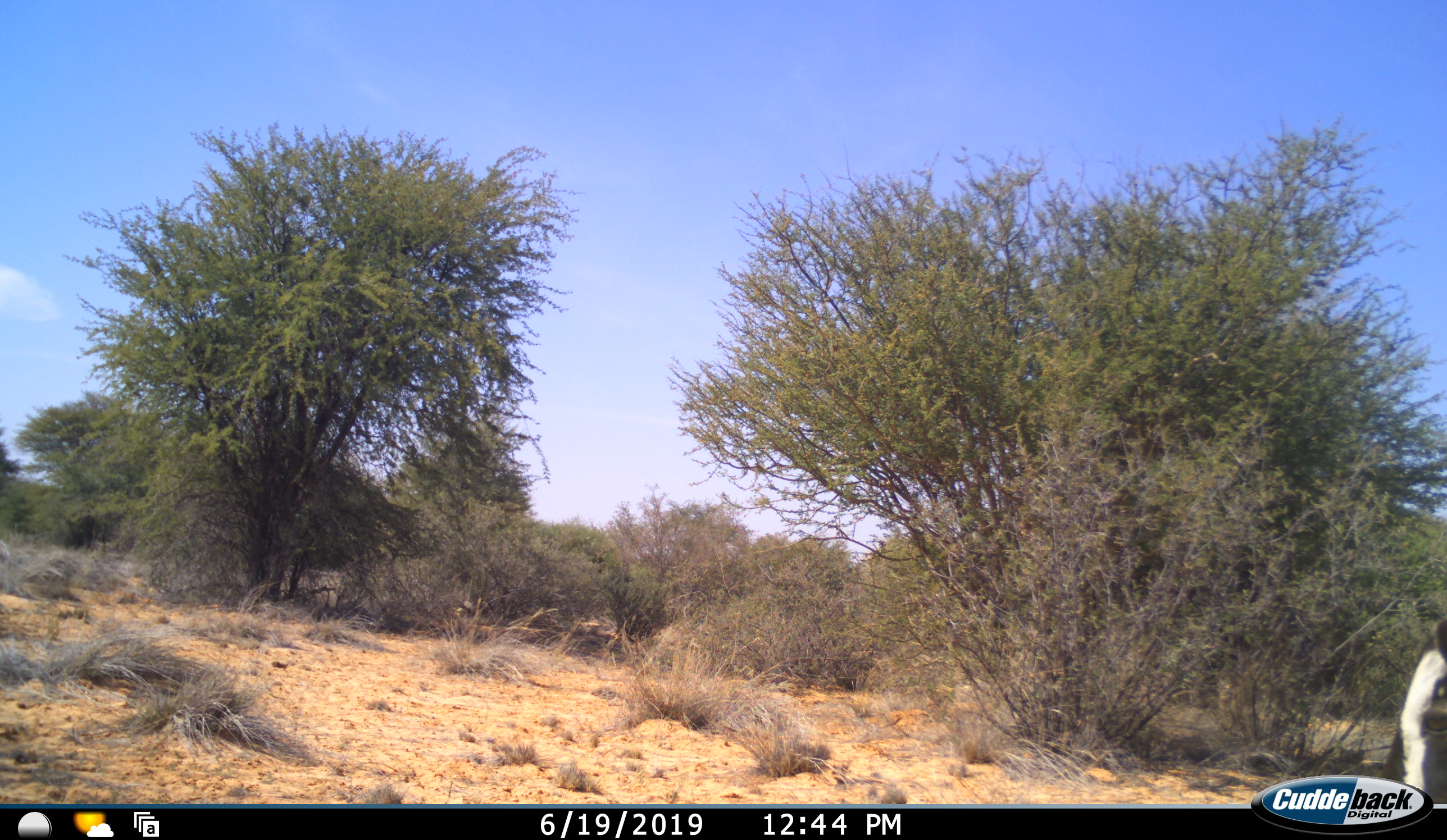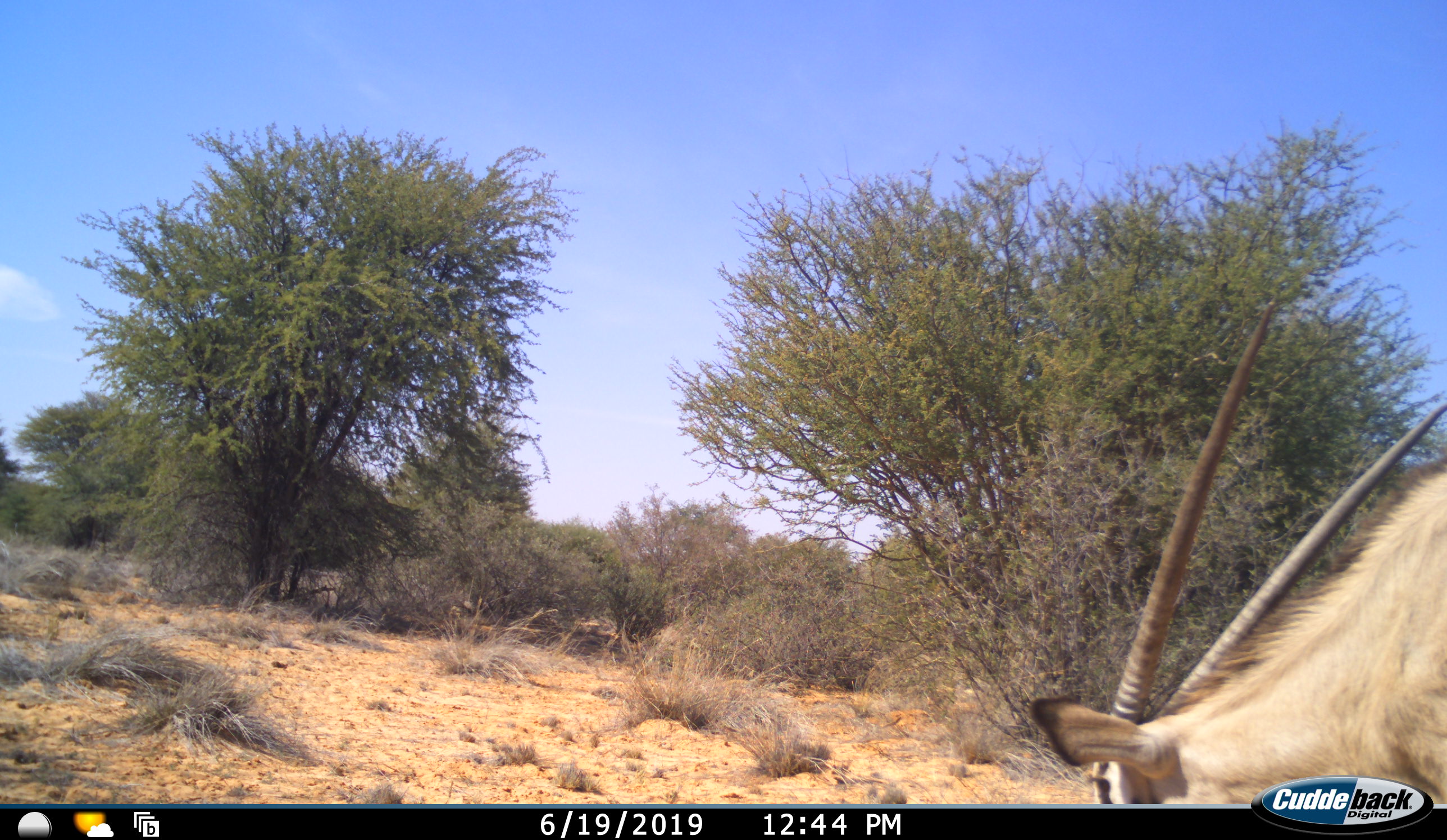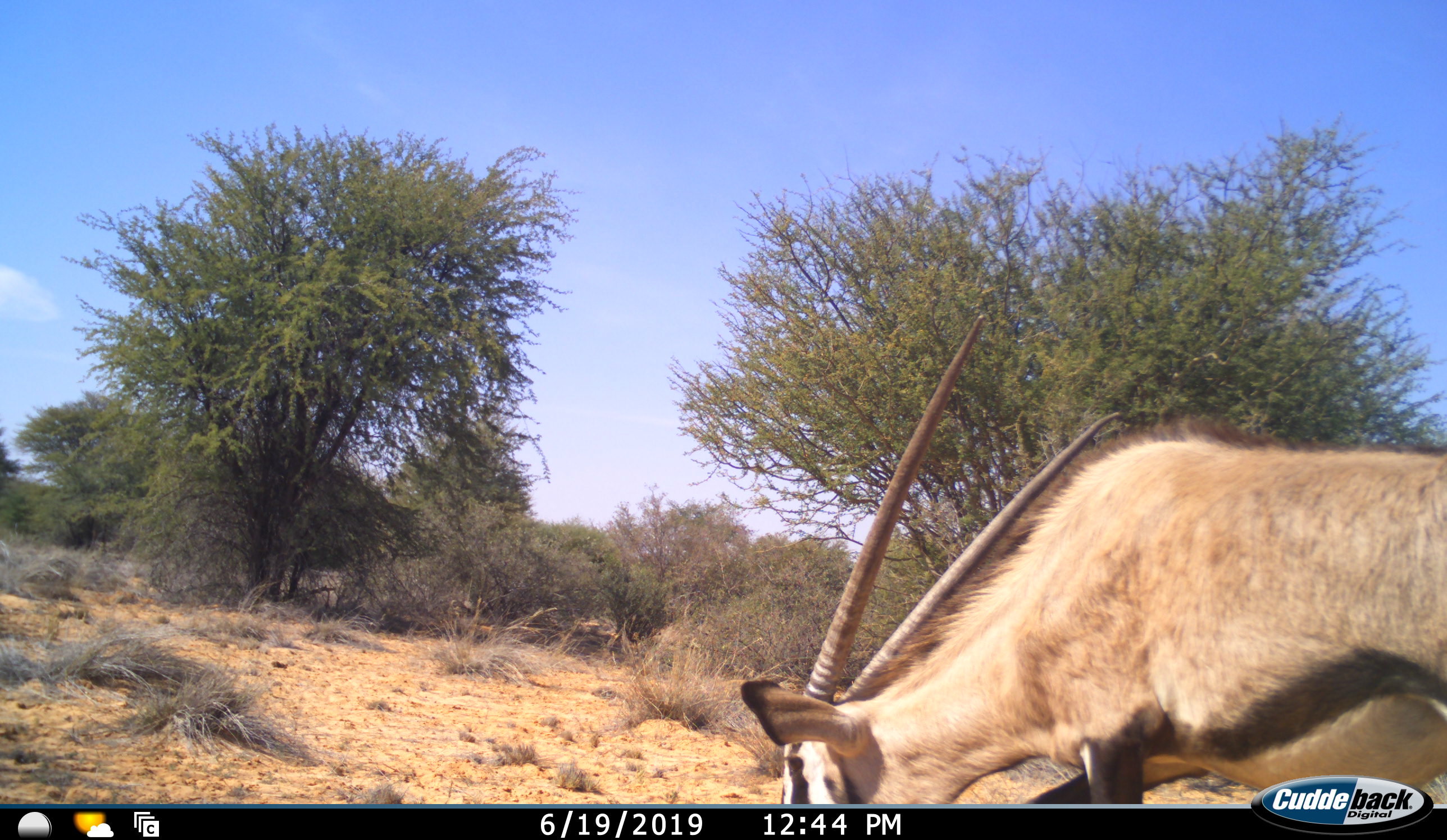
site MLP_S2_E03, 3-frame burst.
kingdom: Animalia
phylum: Chordata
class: Mammalia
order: Artiodactyla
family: Bovidae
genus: Oryx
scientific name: Oryx gazella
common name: gemsbok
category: oryx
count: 1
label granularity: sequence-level